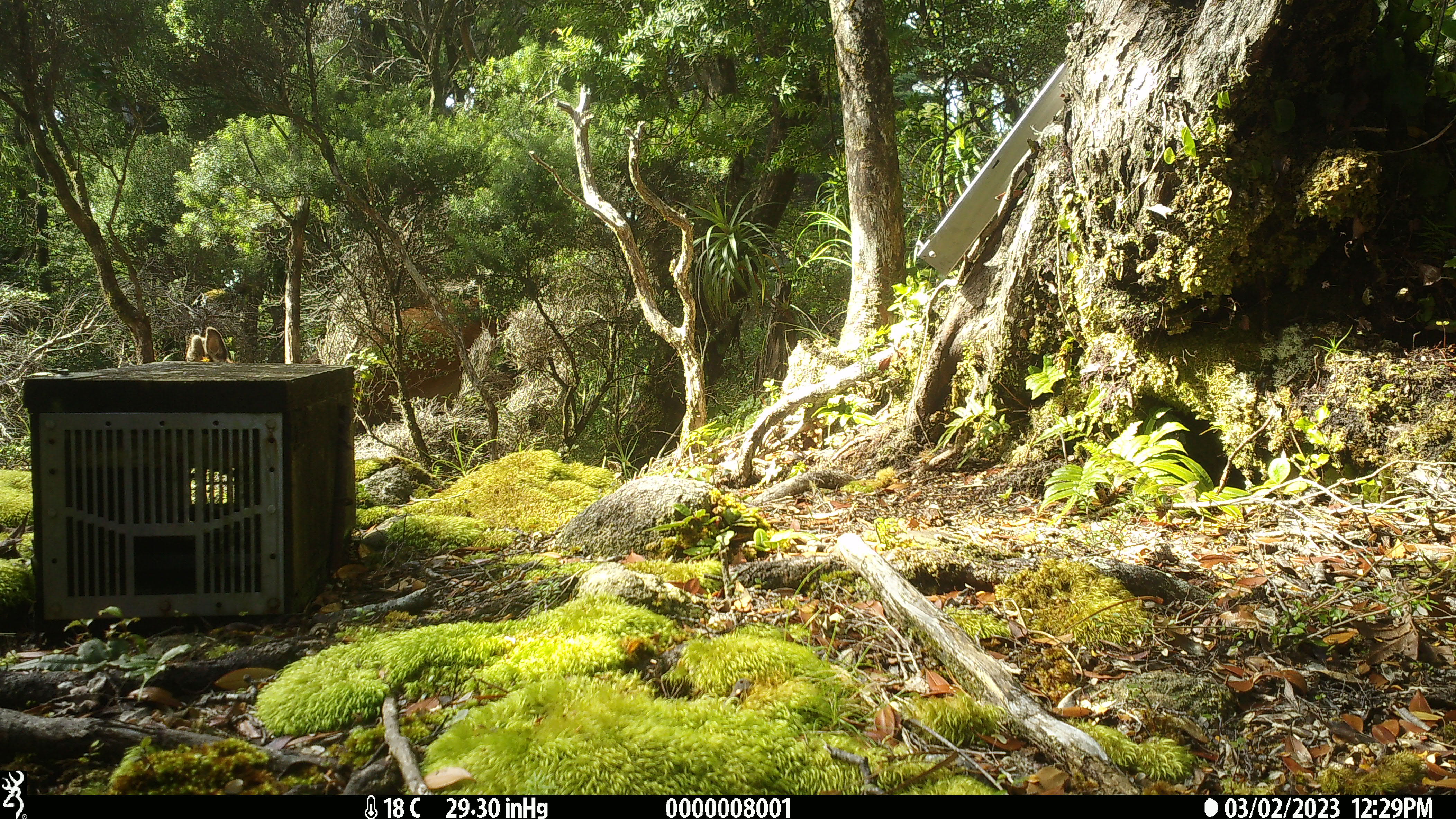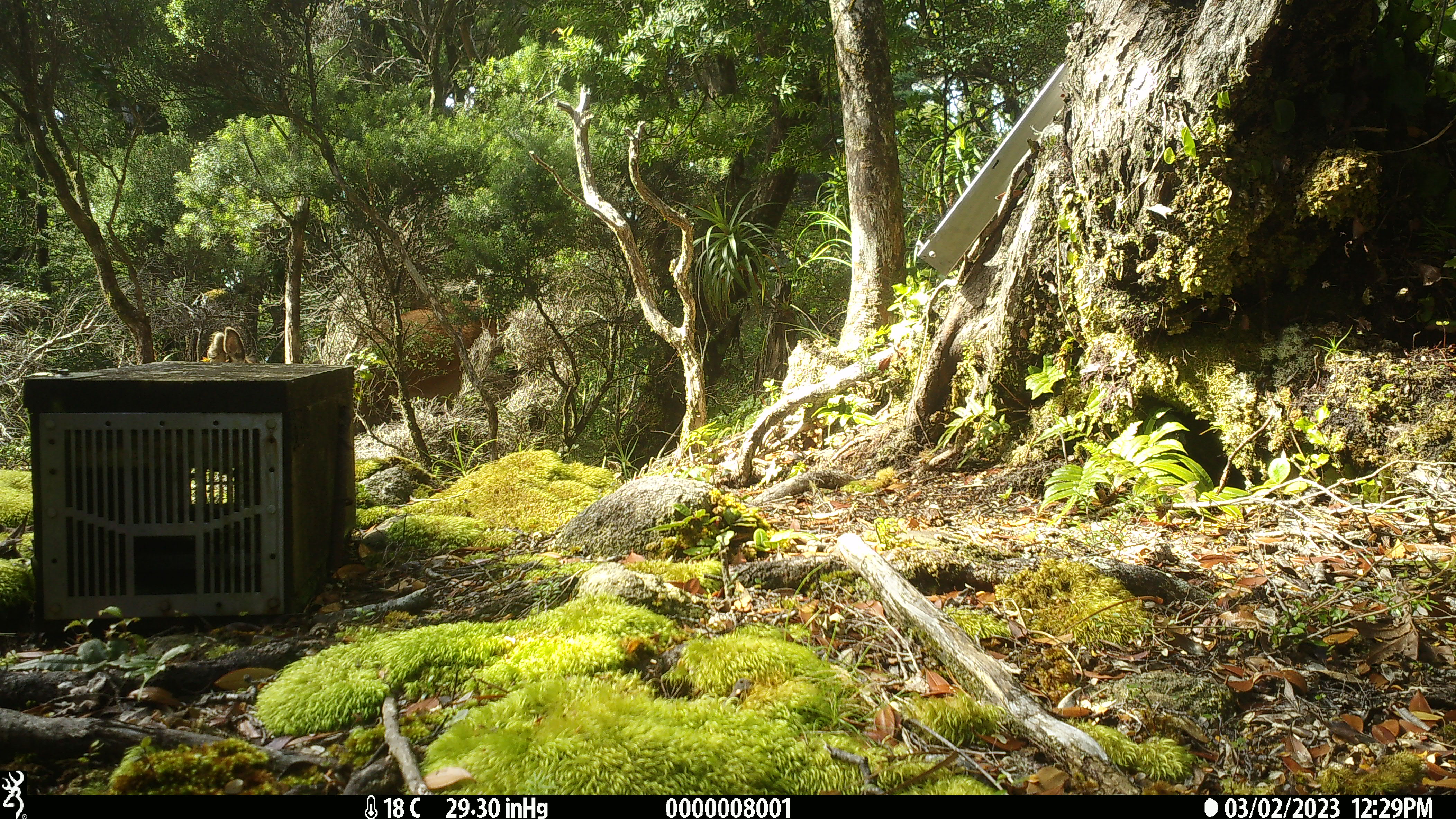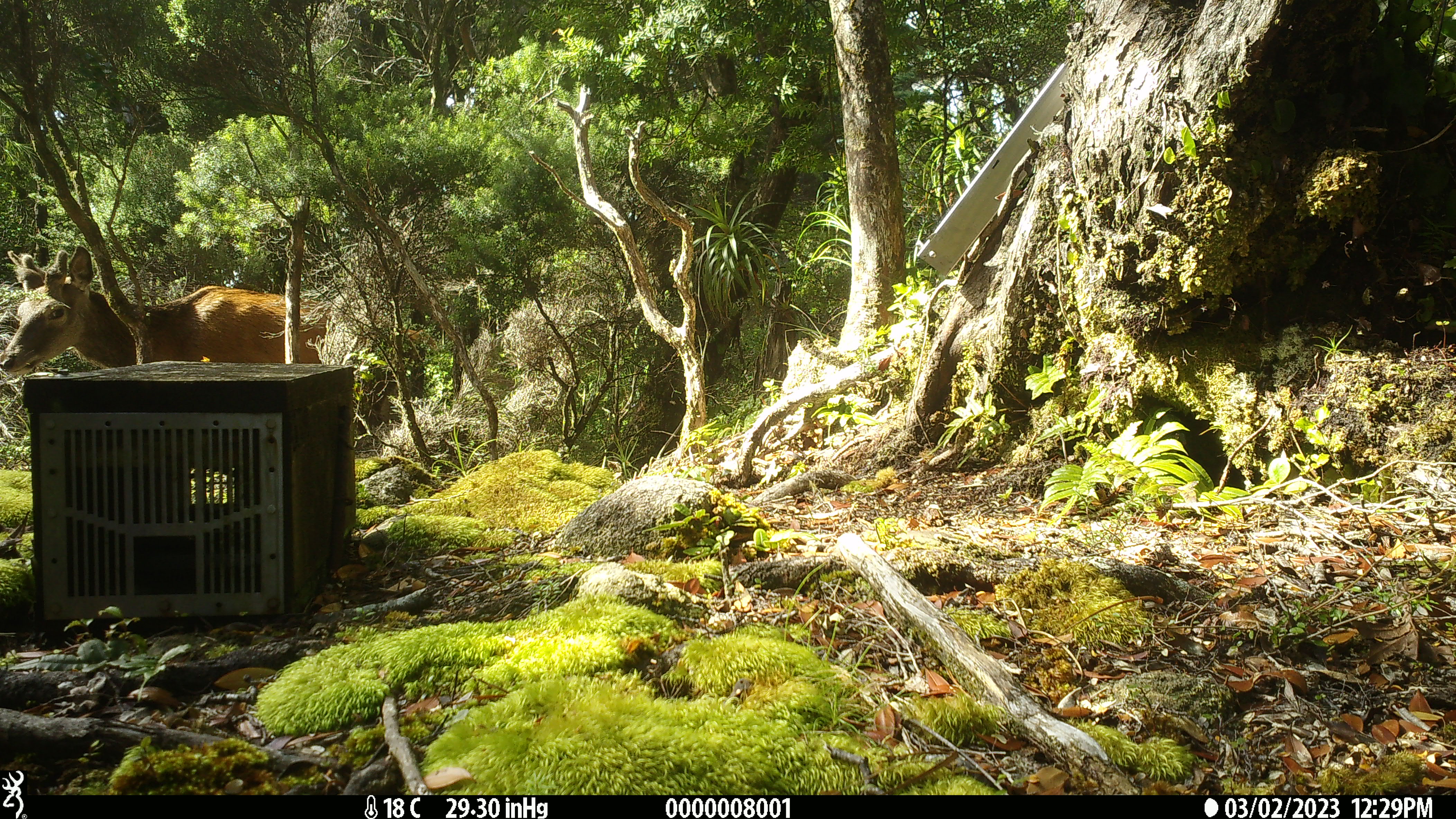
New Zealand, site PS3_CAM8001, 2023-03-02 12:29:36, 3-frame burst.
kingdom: Animalia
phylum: Chordata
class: Mammalia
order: Artiodactyla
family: Cervidae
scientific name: Cervidae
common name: deer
Deer (Cervidae).